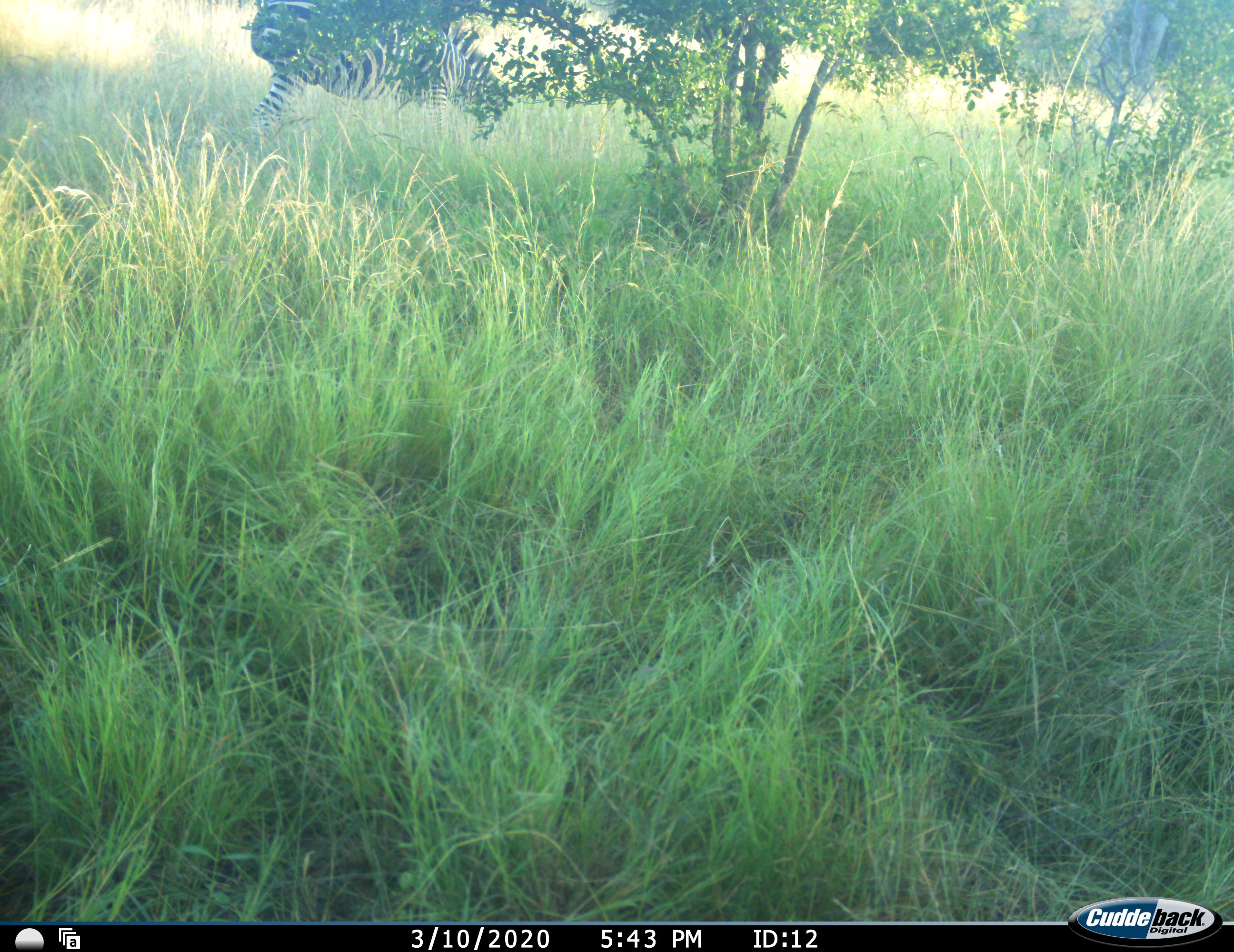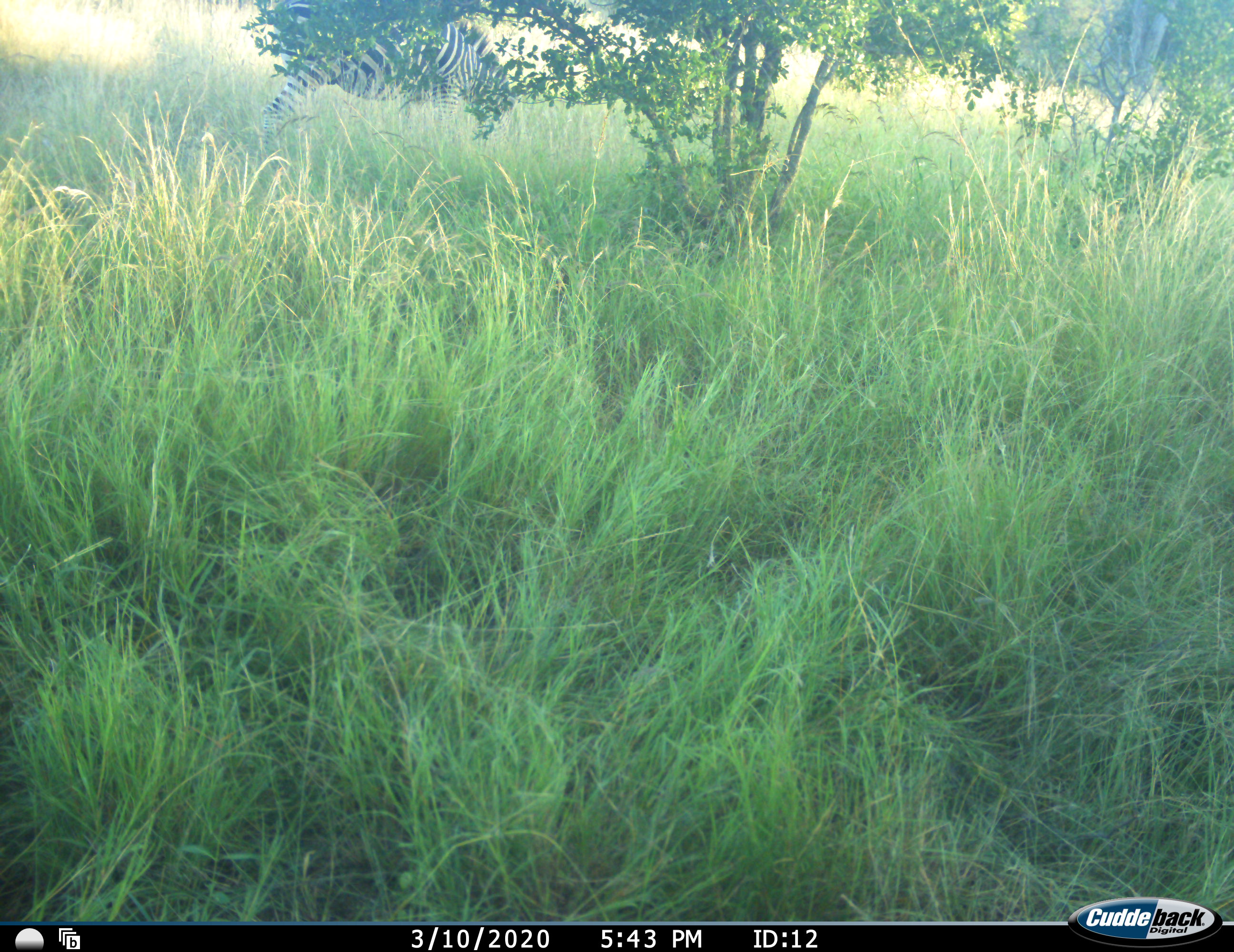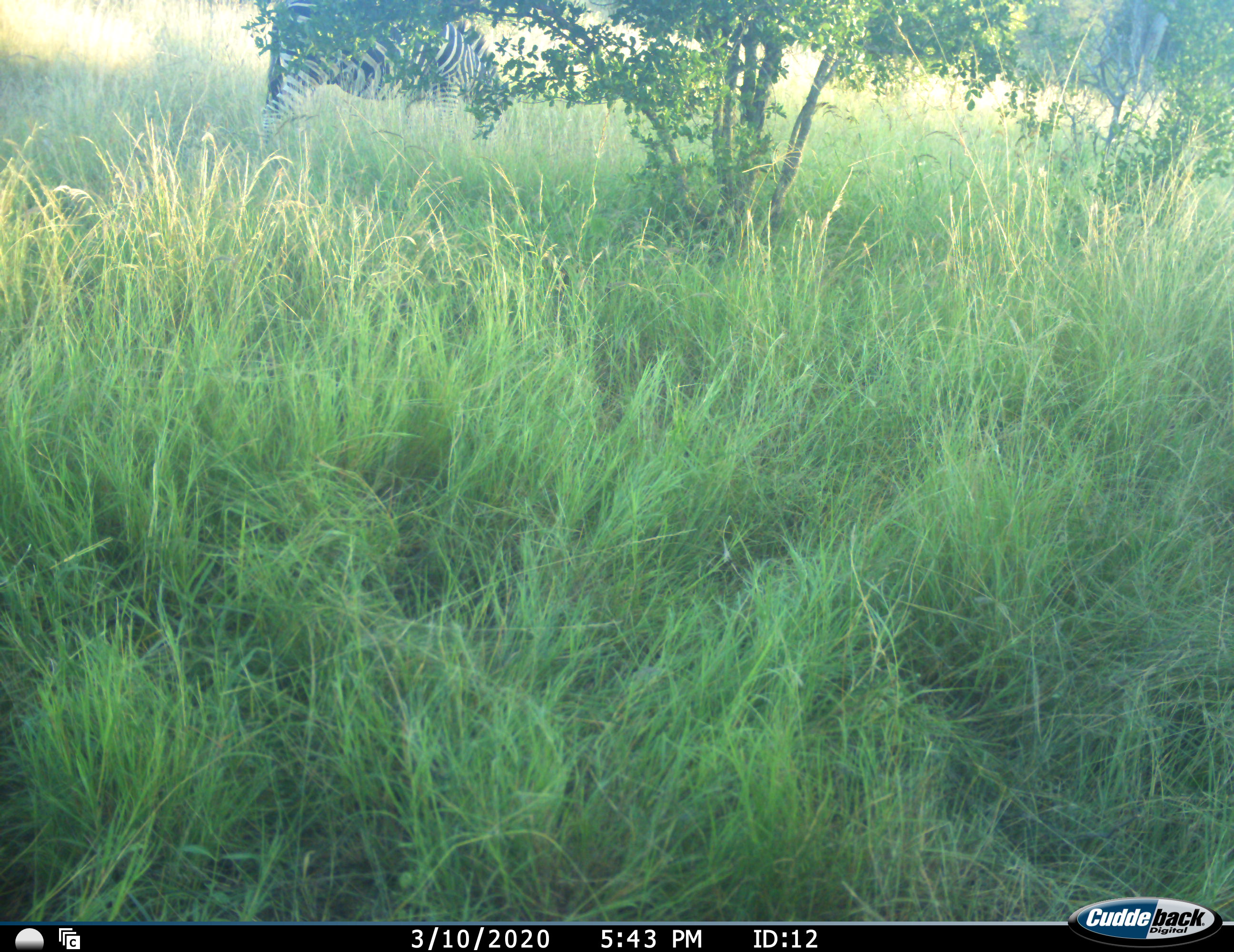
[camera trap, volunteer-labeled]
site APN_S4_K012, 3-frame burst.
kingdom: Animalia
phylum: Chordata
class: Mammalia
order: Perissodactyla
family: Equidae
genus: Equus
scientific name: Equus quagga burchellii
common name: burchell's zebra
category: zebraburchells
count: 1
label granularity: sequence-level